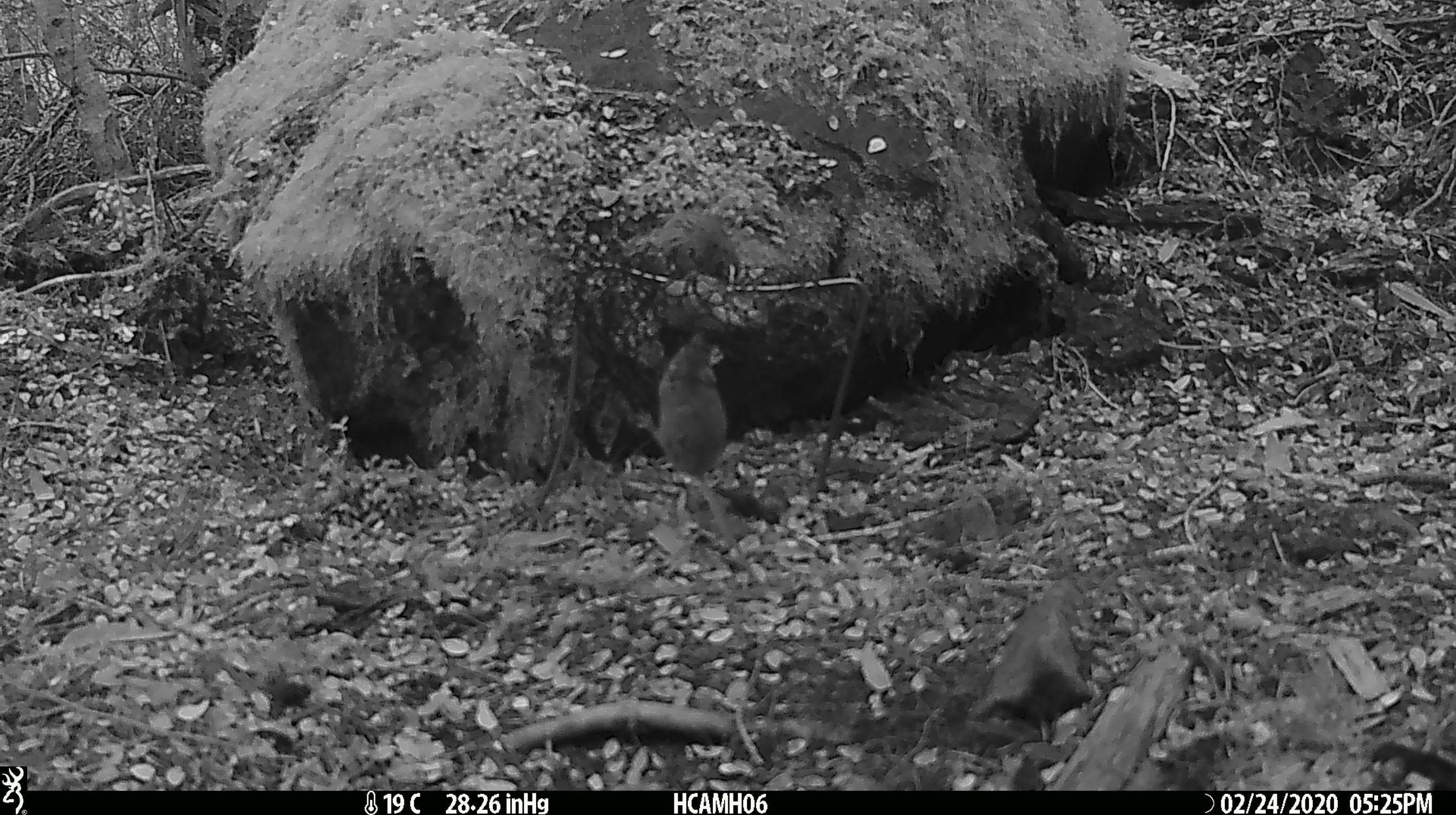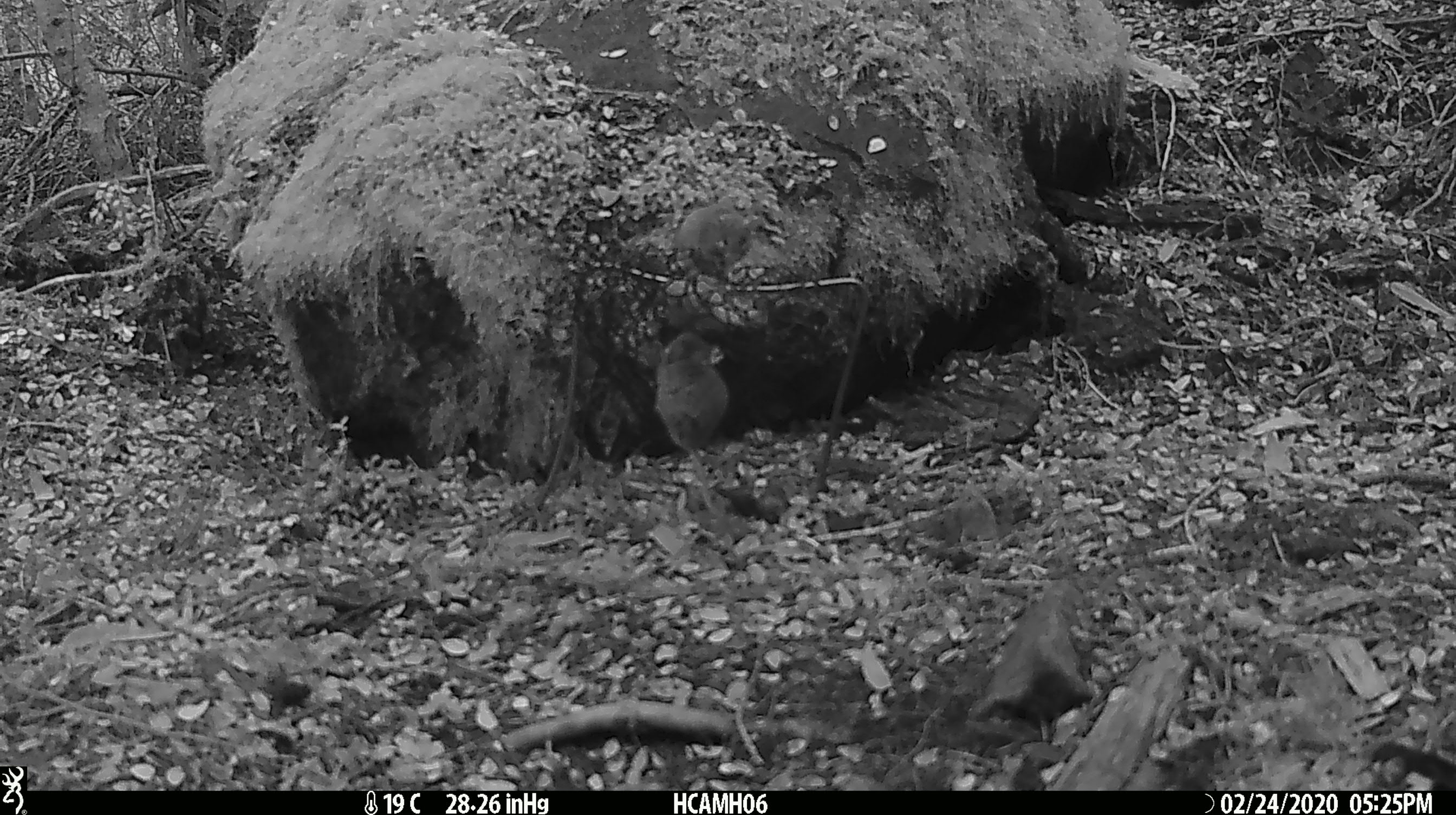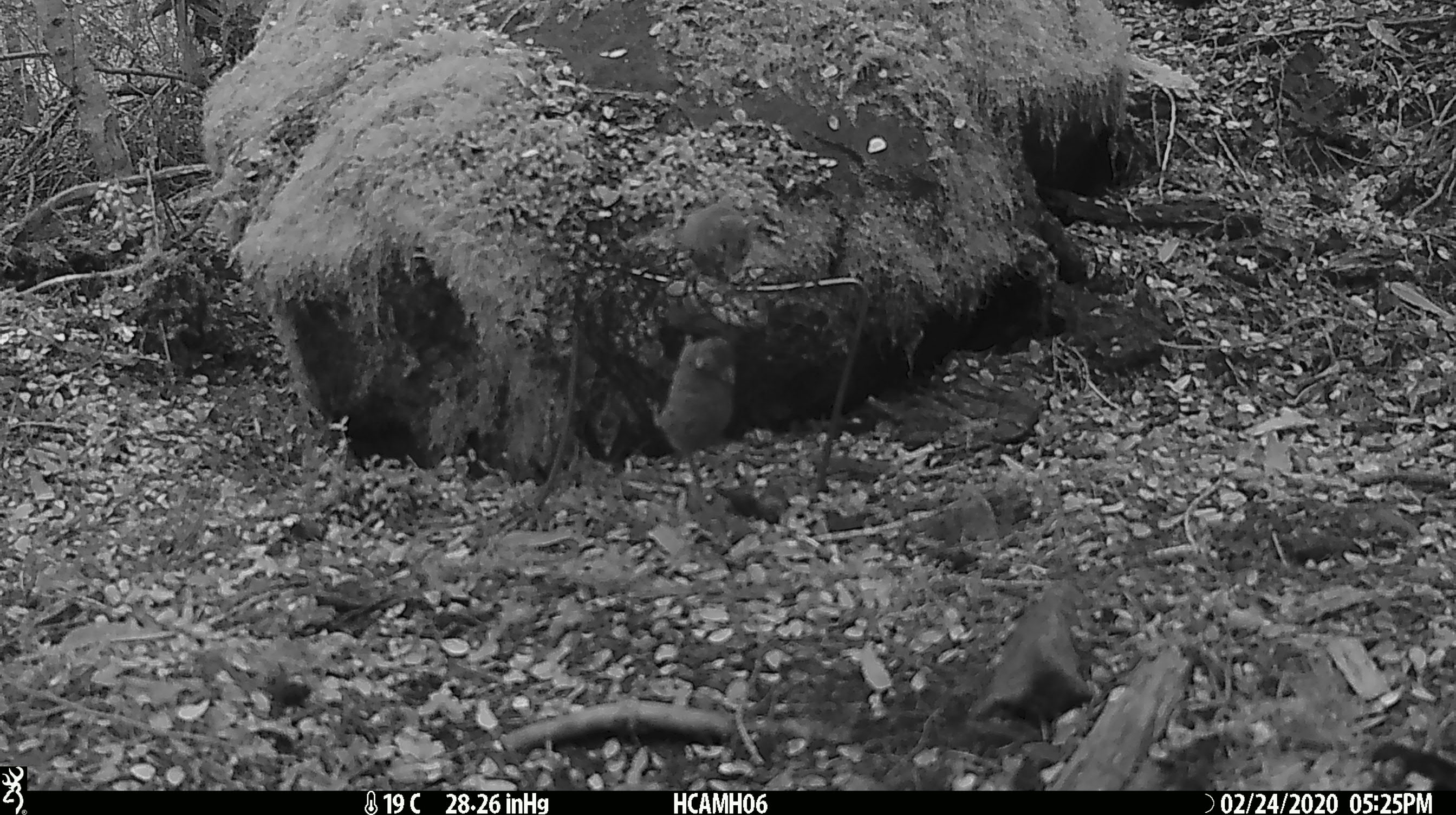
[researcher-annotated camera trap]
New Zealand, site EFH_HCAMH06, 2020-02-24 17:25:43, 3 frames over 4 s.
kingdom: Animalia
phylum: Chordata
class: Mammalia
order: Rodentia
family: Muridae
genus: Mus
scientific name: Mus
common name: mouse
Mouse (Mus).